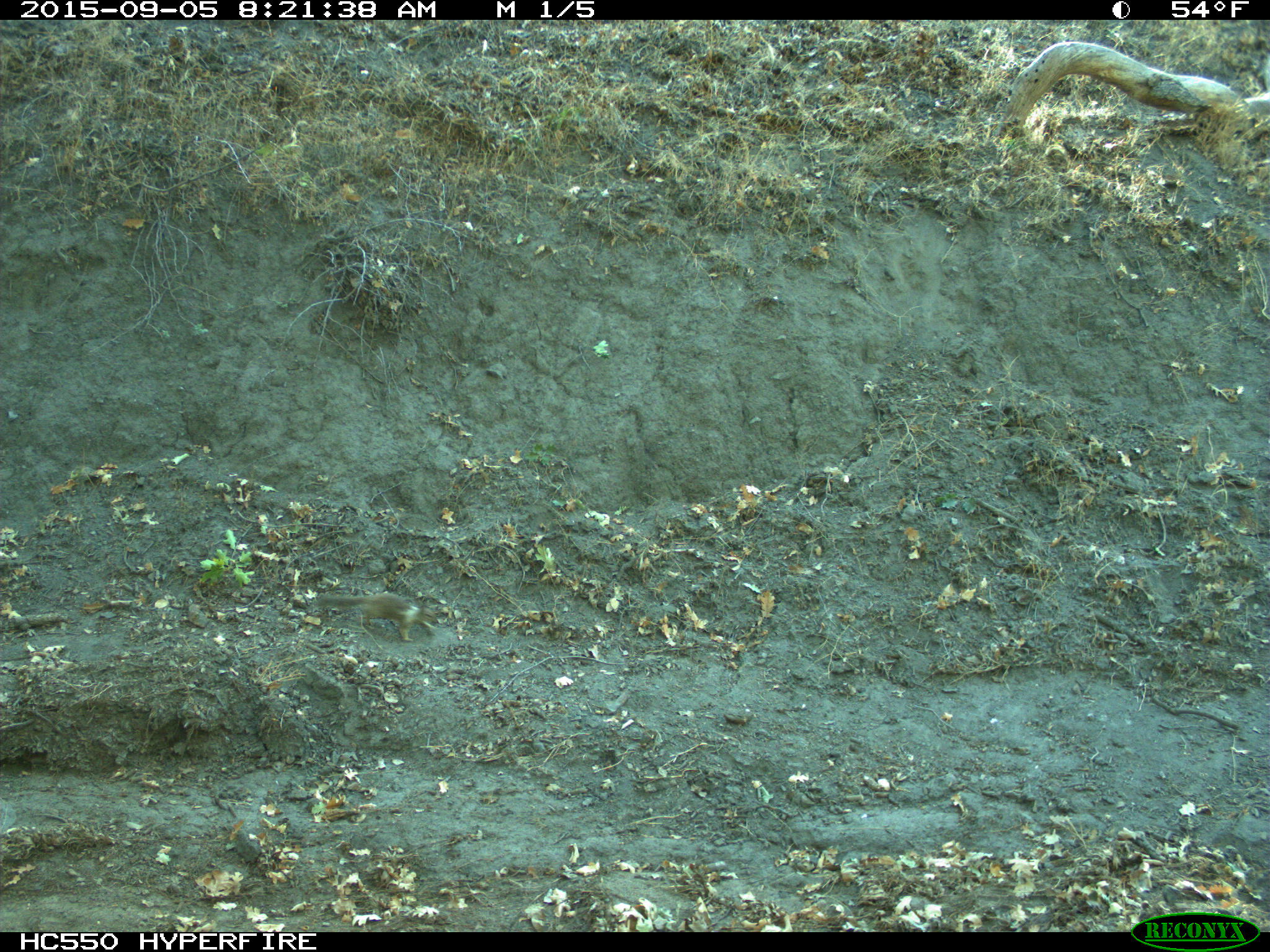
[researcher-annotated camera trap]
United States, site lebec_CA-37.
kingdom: Animalia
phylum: Chordata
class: Mammalia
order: Rodentia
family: Sciuridae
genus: Otospermophilus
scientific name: Otospermophilus beecheyi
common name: california ground squirrel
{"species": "Otospermophilus beecheyi (california ground squirrel)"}